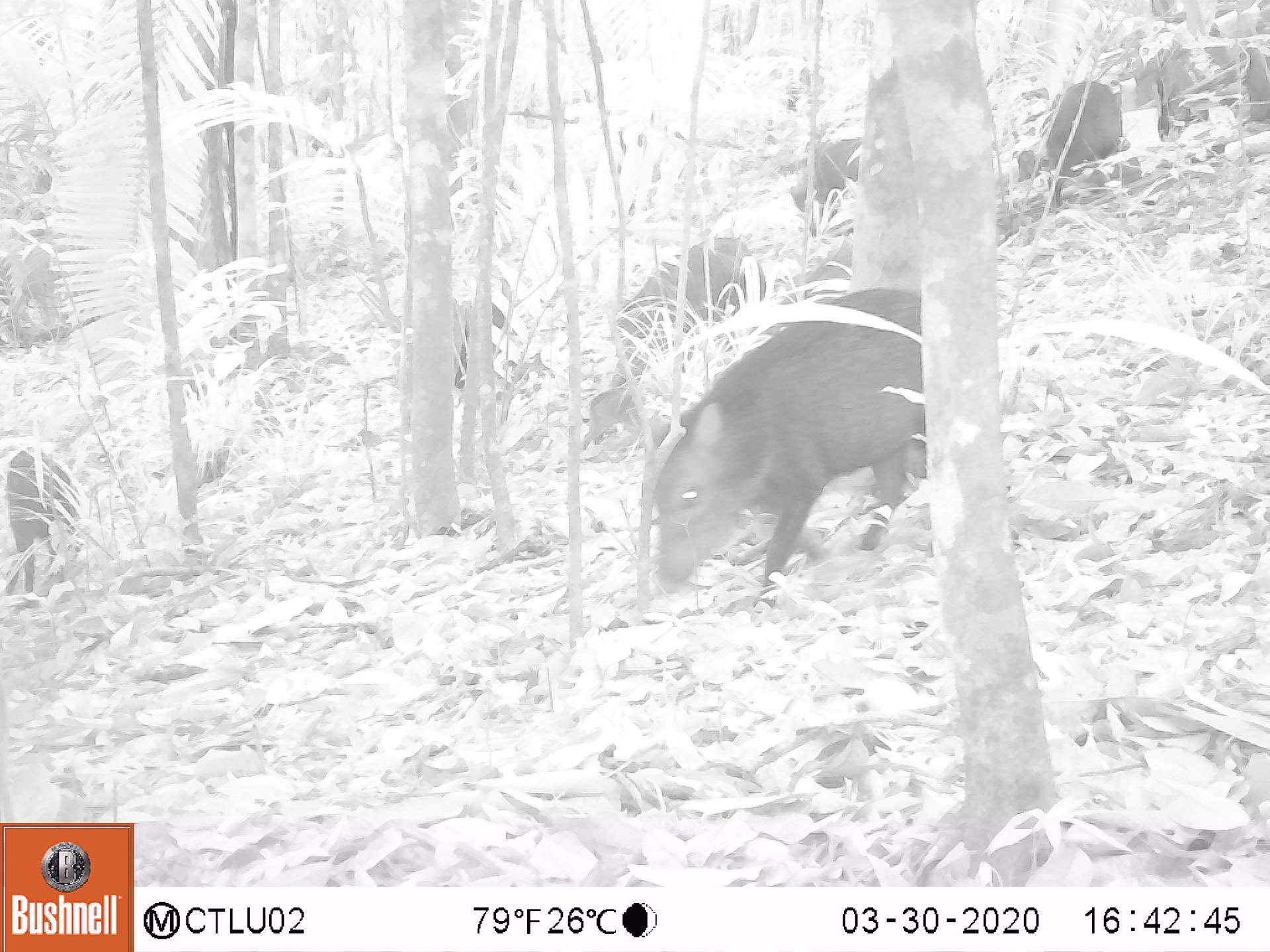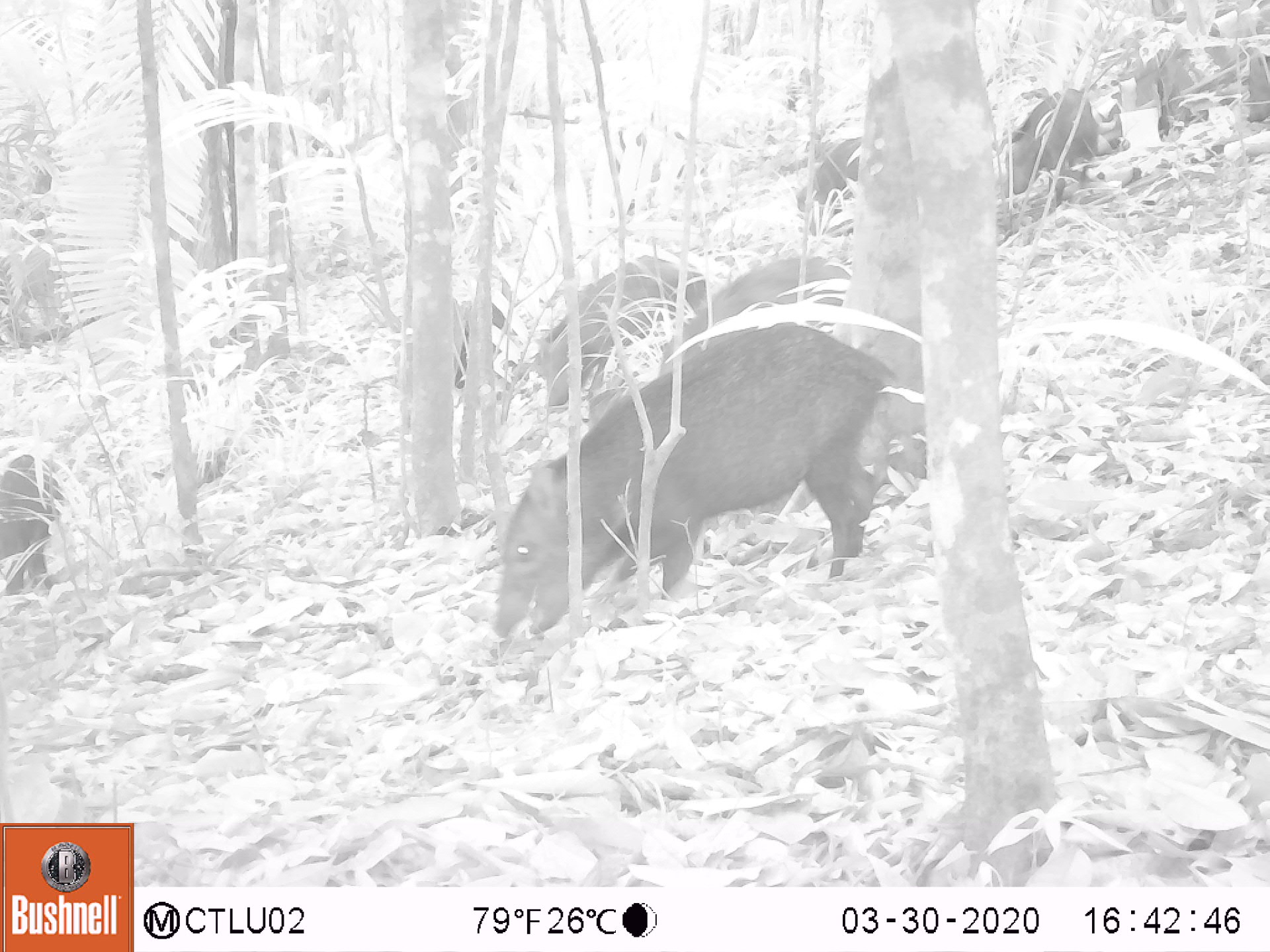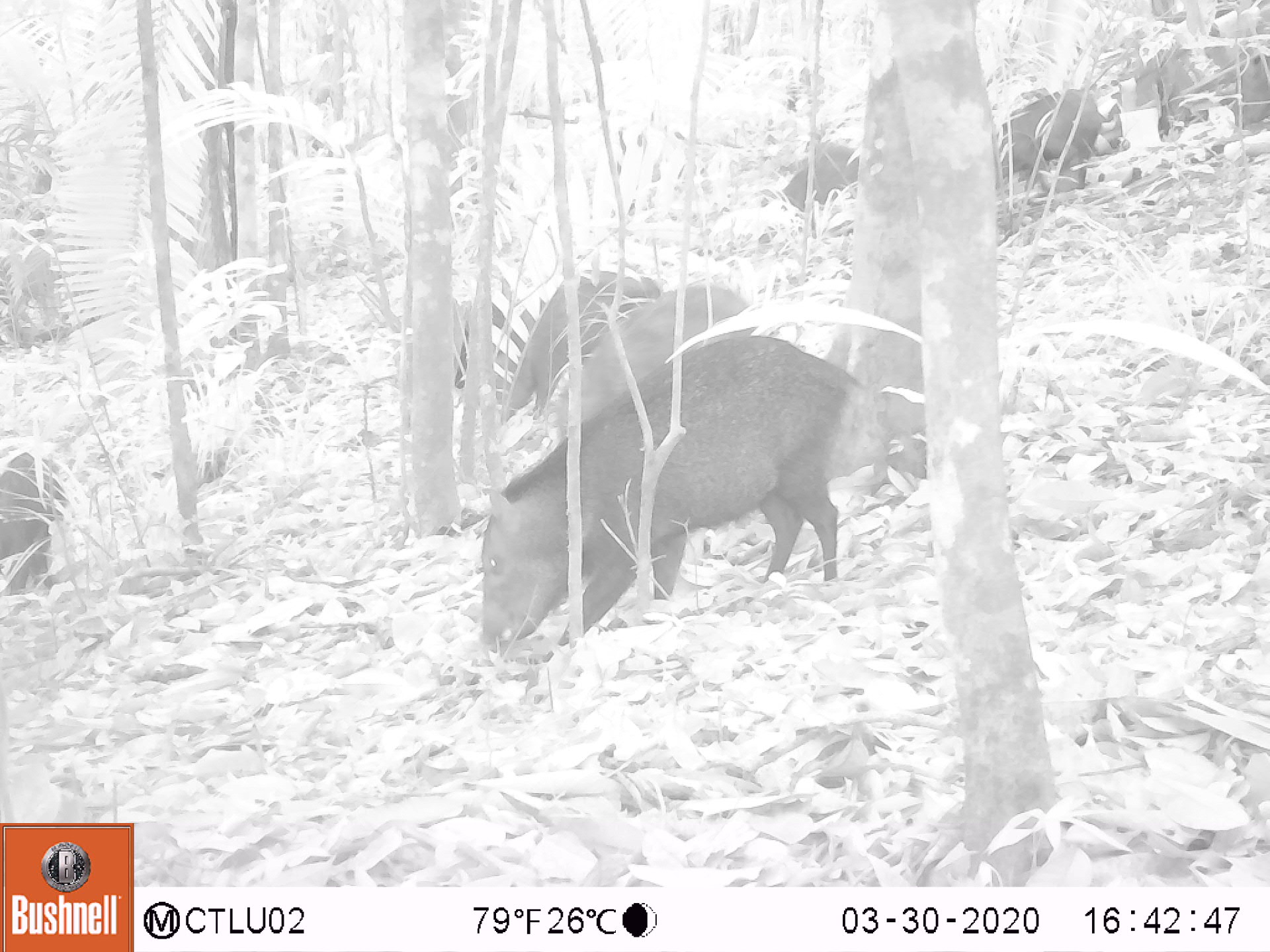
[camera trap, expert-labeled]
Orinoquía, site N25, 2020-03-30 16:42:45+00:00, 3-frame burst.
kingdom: Animalia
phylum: Chordata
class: Mammalia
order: Artiodactyla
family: Tayassuidae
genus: Pecari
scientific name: Pecari tajacu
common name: collared peccary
Collared peccary (Pecari tajacu).